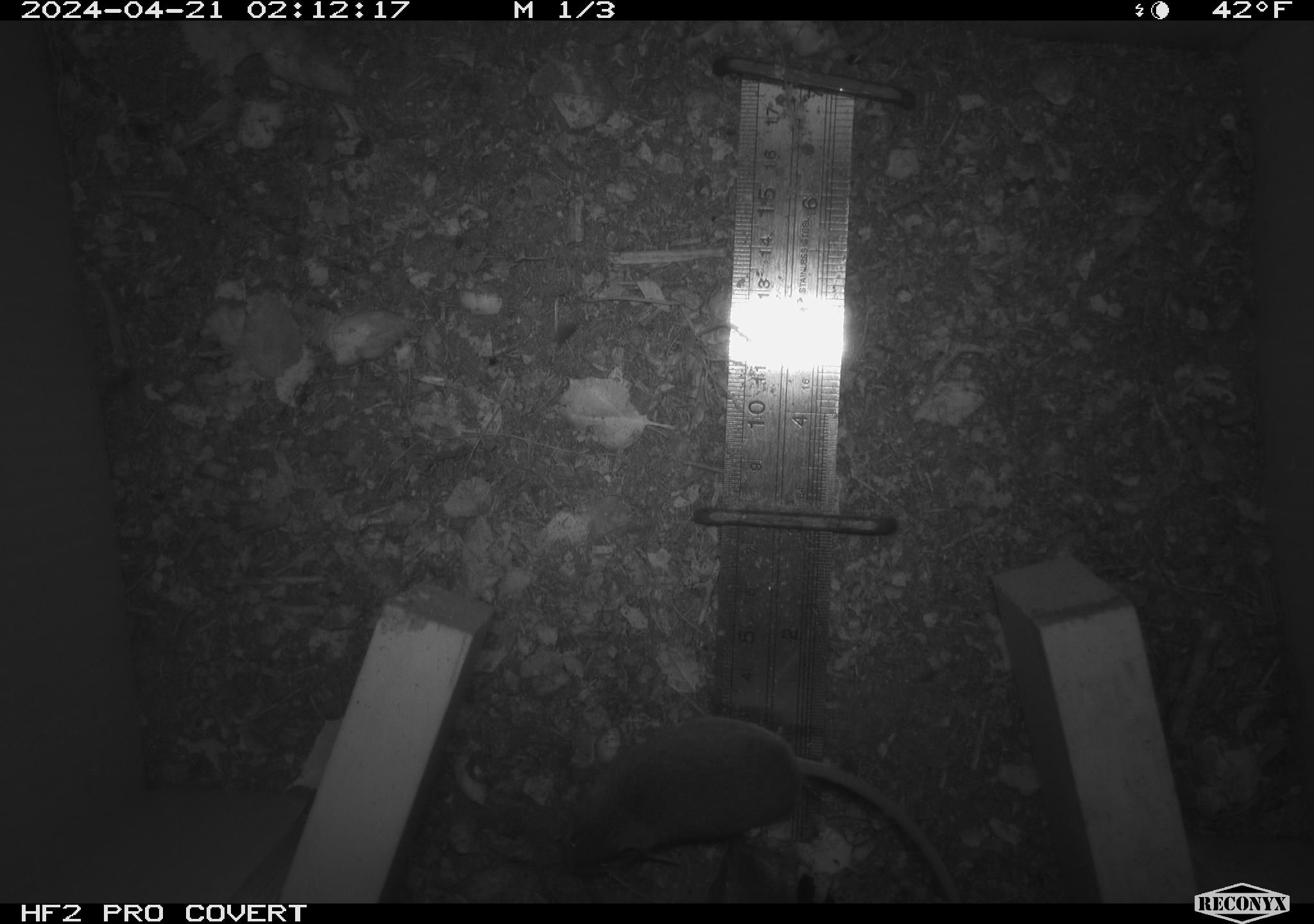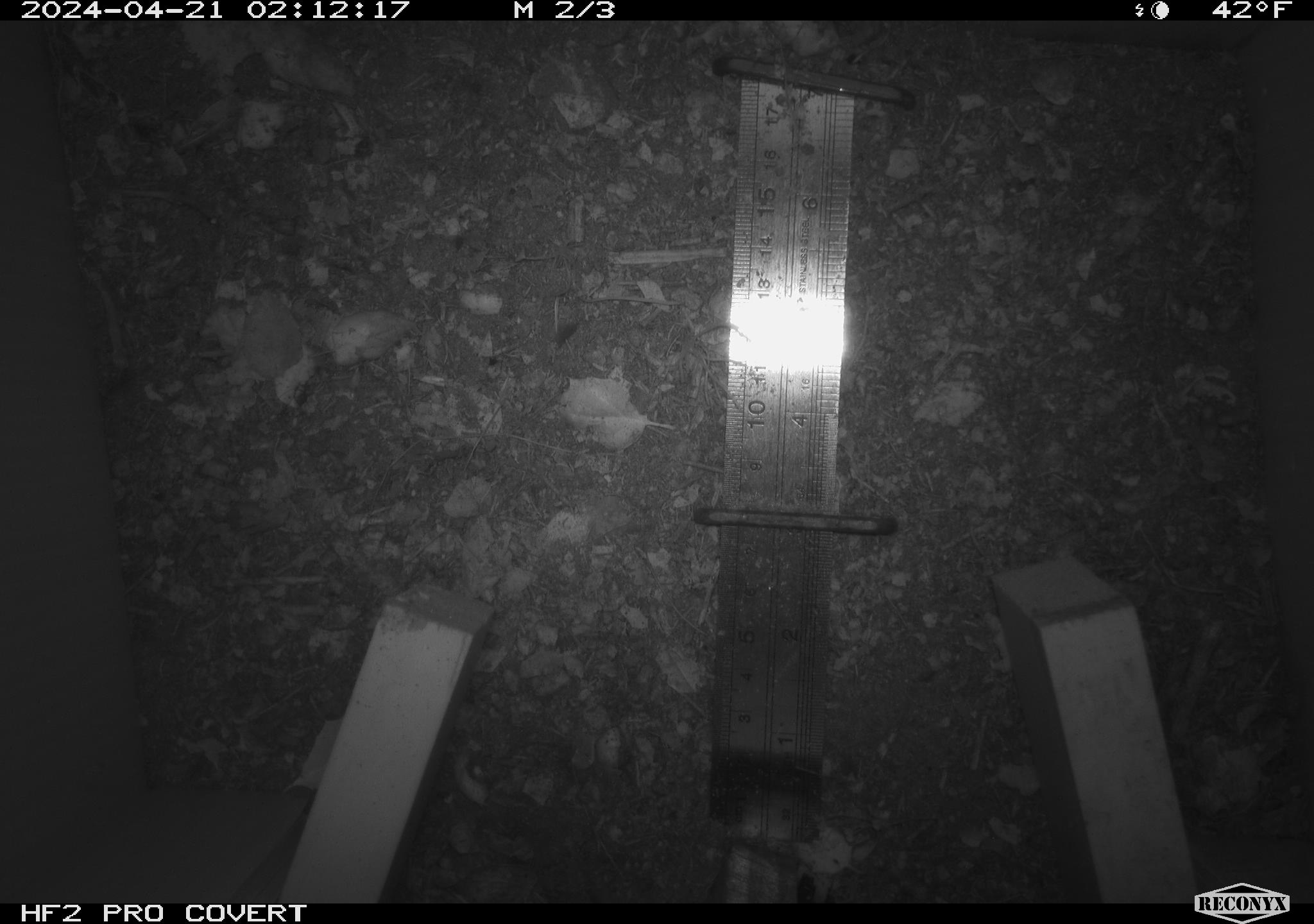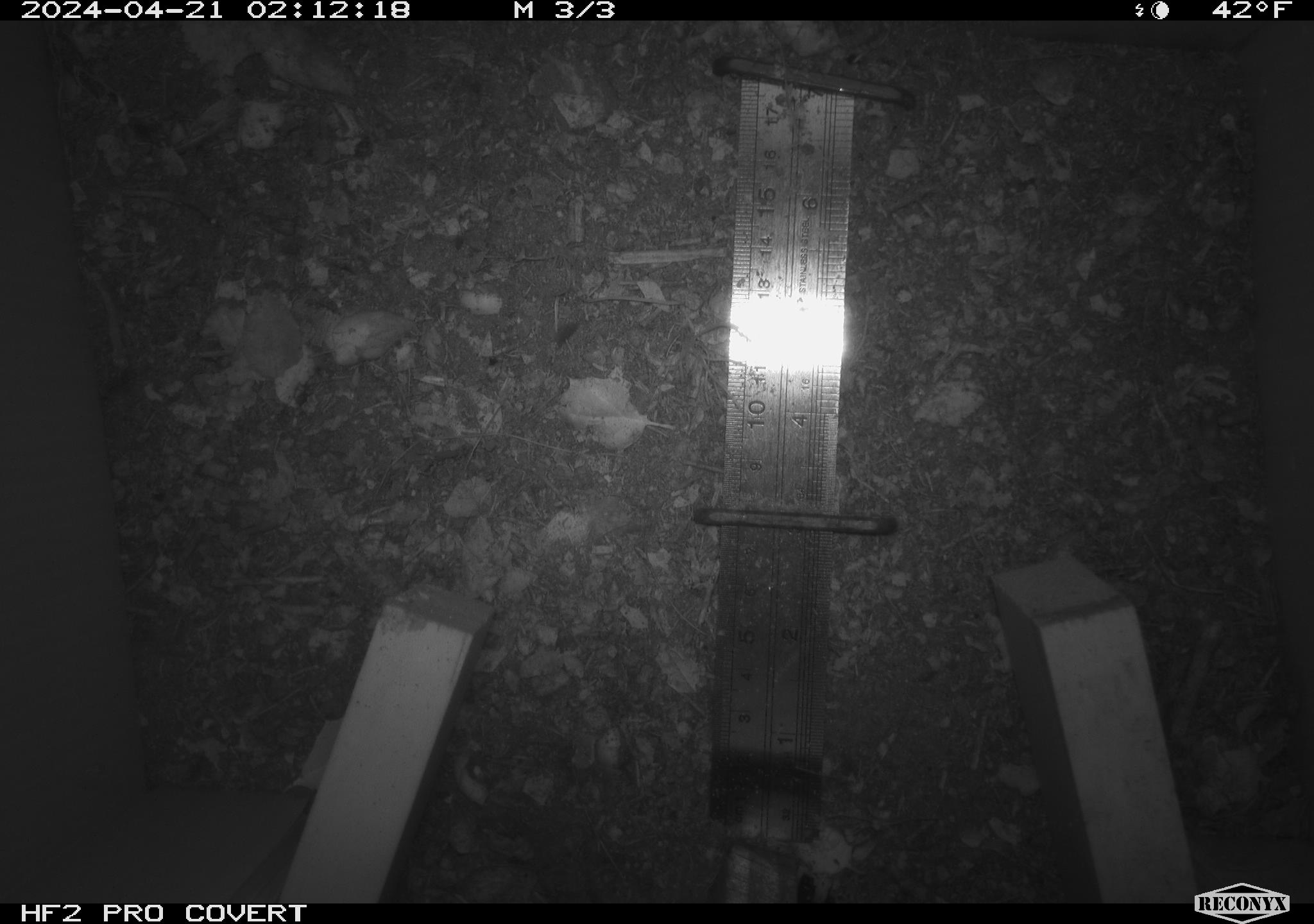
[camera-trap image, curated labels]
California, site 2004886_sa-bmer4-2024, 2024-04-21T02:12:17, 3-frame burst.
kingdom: Animalia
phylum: Chordata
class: Mammalia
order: Rodentia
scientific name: Rodentia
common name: mouse species